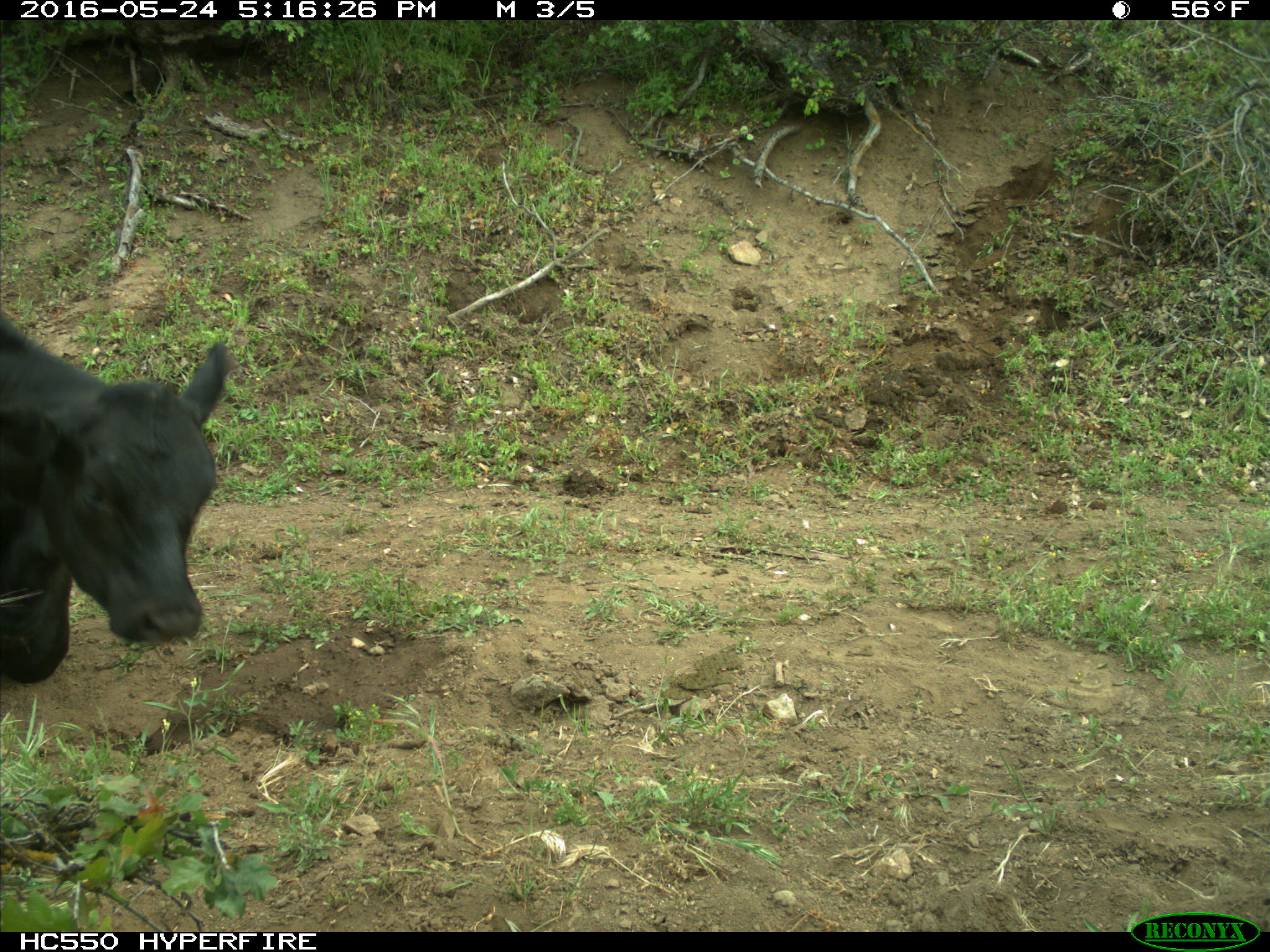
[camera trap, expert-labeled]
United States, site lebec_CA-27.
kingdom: Animalia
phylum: Chordata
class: Mammalia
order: Artiodactyla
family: Bovidae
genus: Bos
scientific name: Bos taurus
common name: domestic cow